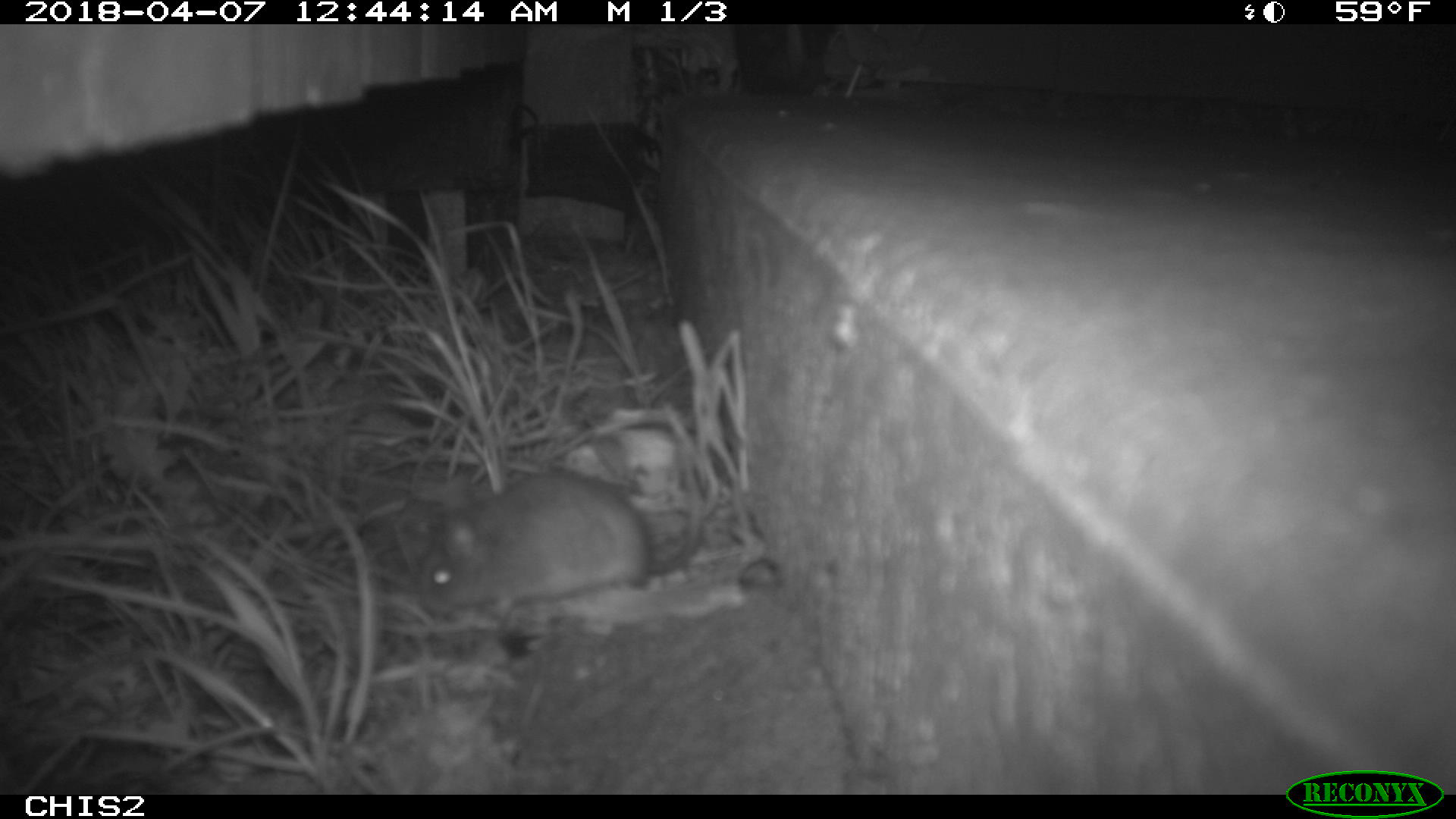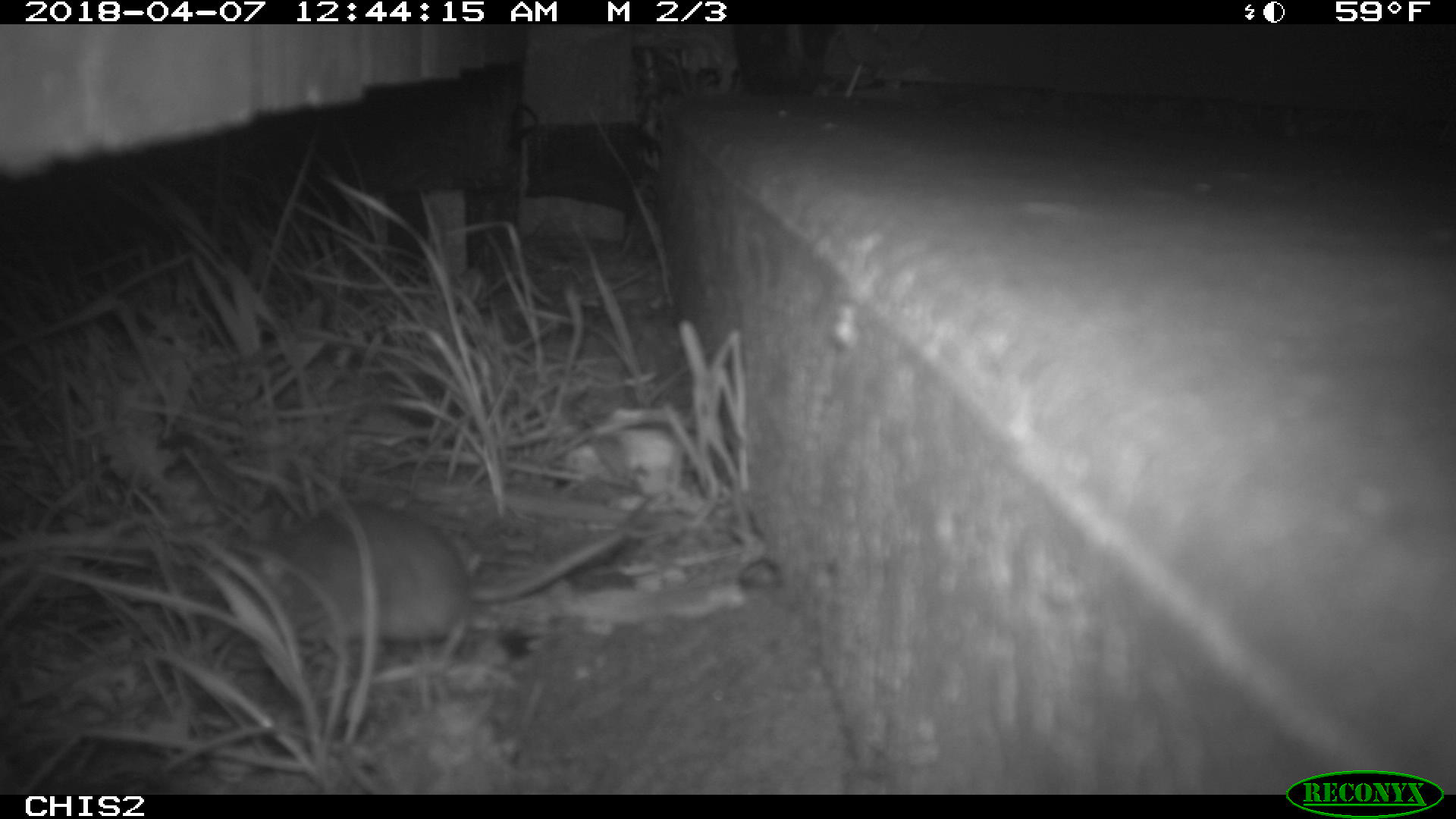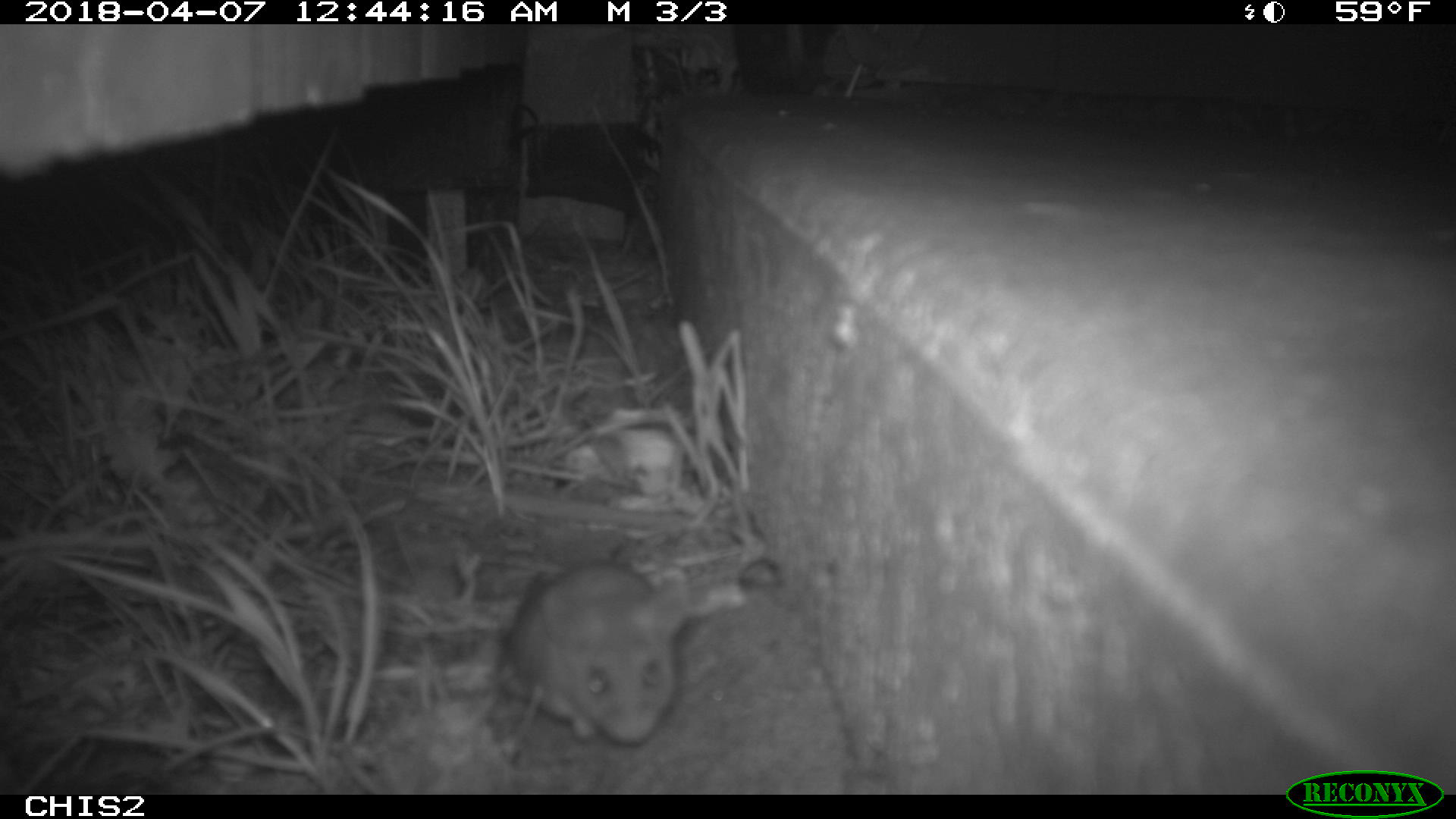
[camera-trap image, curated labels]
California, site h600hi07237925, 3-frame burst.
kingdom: Animalia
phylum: Chordata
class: Mammalia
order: Rodentia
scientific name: Rodentia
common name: rodent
Rodent (Rodentia).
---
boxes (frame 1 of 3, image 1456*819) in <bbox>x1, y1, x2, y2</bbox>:
rodent: <bbox>416, 441, 701, 614</bbox>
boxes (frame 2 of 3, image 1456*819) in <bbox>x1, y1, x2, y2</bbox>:
rodent: <bbox>240, 492, 657, 667</bbox>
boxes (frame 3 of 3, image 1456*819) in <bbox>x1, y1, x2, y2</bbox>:
rodent: <bbox>500, 557, 692, 748</bbox>